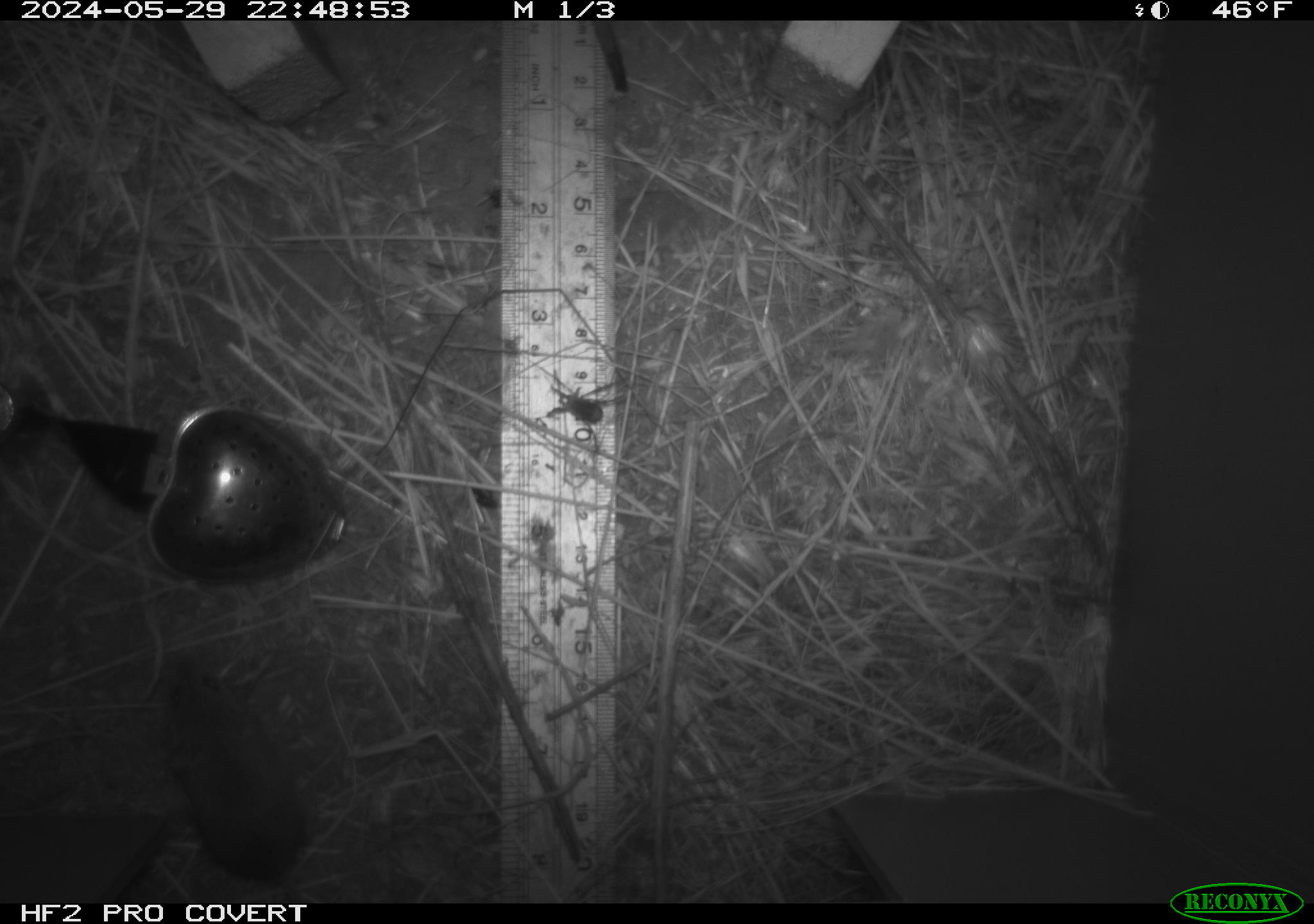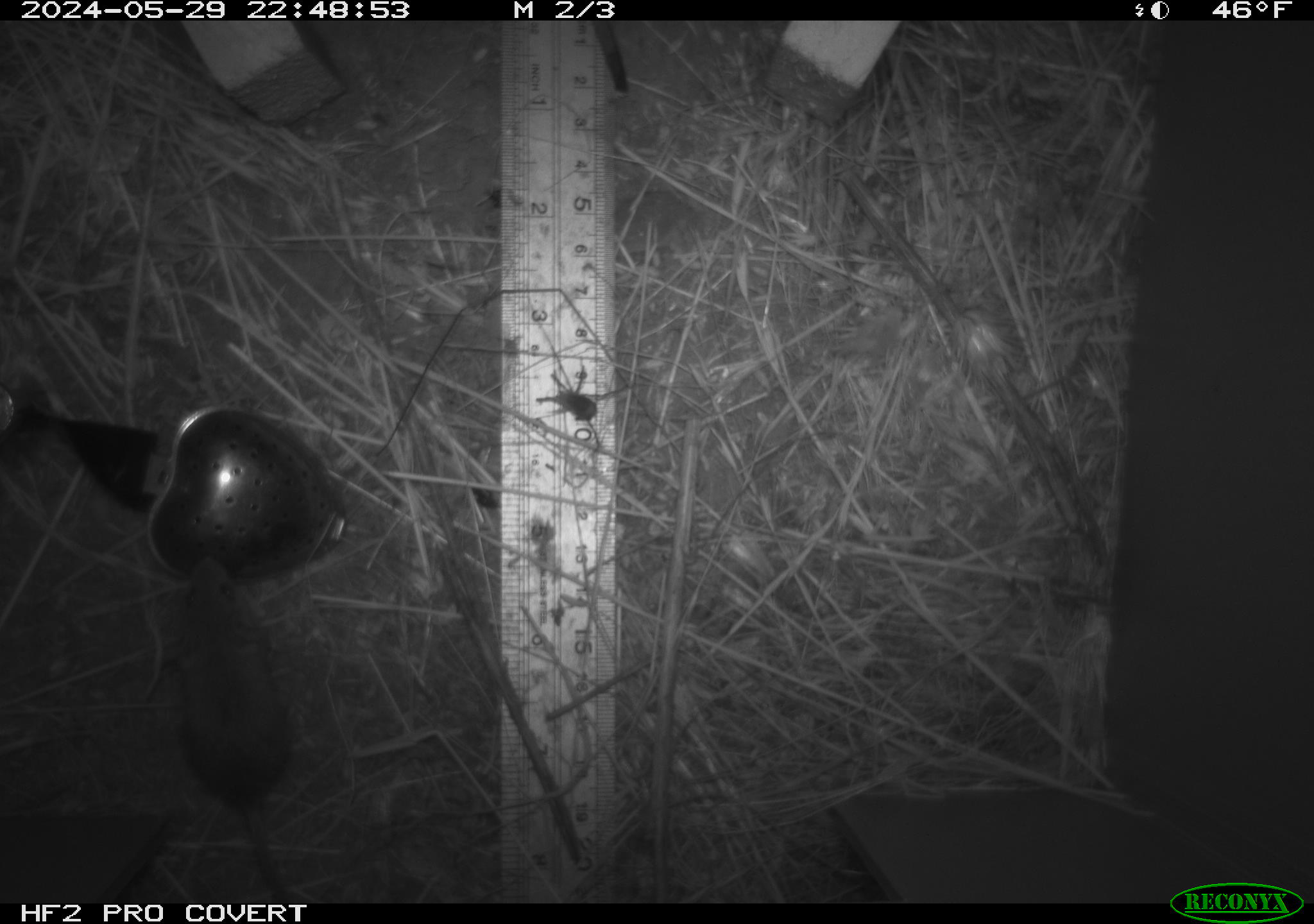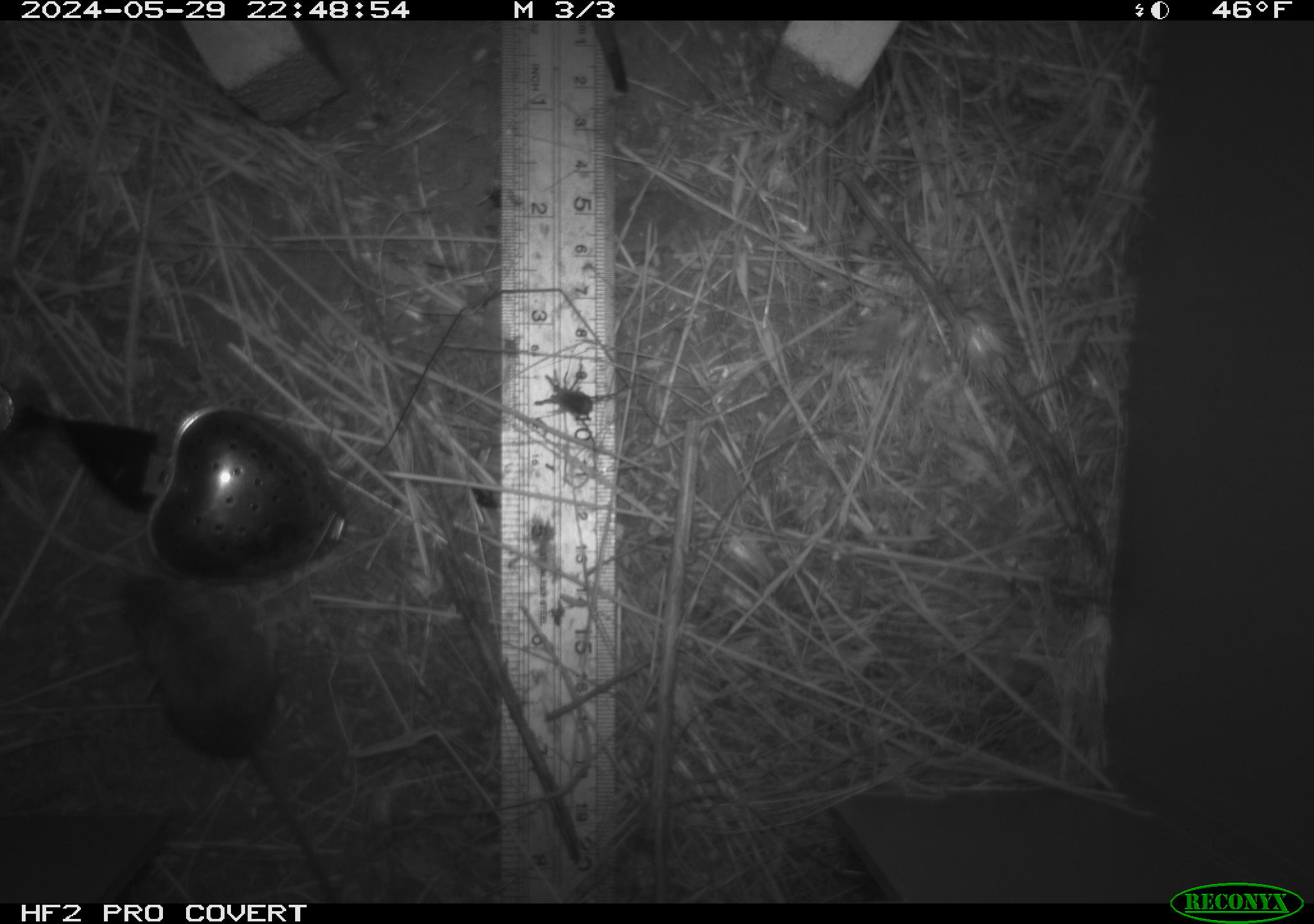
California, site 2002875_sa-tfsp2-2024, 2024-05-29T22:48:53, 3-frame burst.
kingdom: Animalia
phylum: Arthropoda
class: Insecta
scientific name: Insecta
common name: insect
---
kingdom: Animalia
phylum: Chordata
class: Mammalia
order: Rodentia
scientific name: Rodentia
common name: mouse species